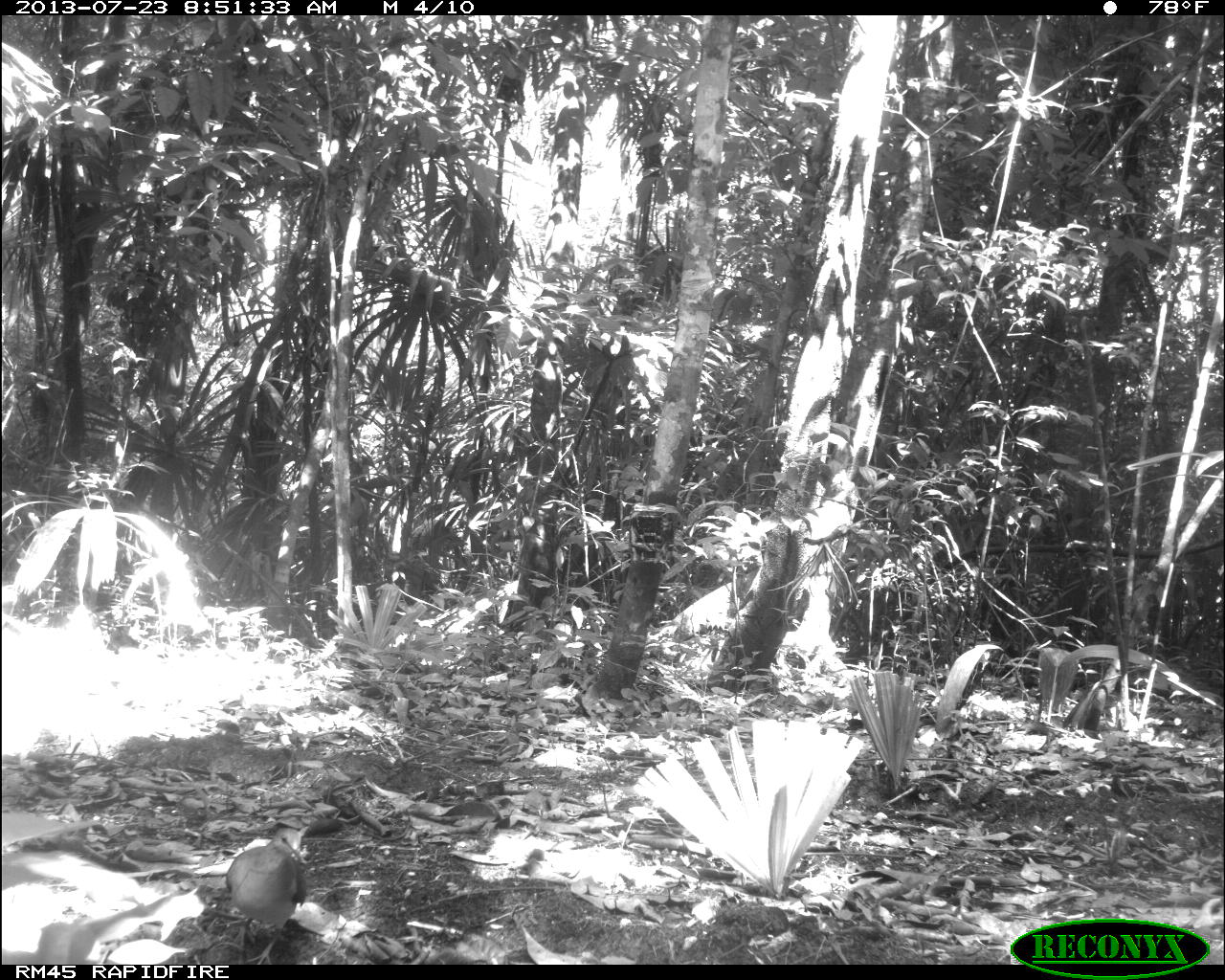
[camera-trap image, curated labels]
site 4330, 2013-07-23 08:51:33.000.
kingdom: Animalia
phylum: Chordata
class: Aves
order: Columbiformes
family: Columbidae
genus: Leptotila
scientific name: Leptotila plumbeiceps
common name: gray-headed dove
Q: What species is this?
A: Leptotila plumbeiceps (gray-headed dove).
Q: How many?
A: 1.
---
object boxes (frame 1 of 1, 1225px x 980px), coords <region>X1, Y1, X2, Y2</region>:
leptotila plumbeiceps: <region>224, 824, 307, 964</region>